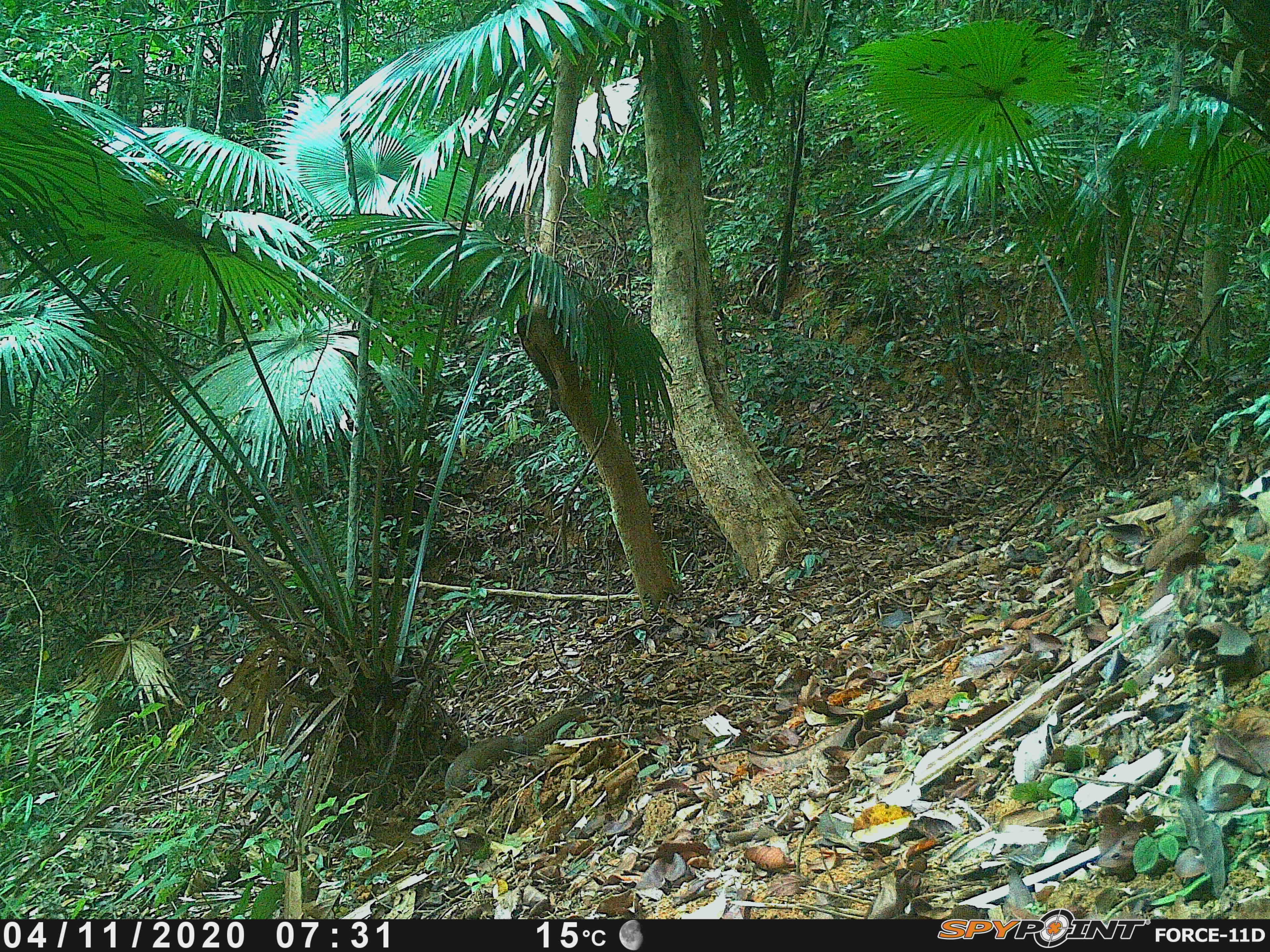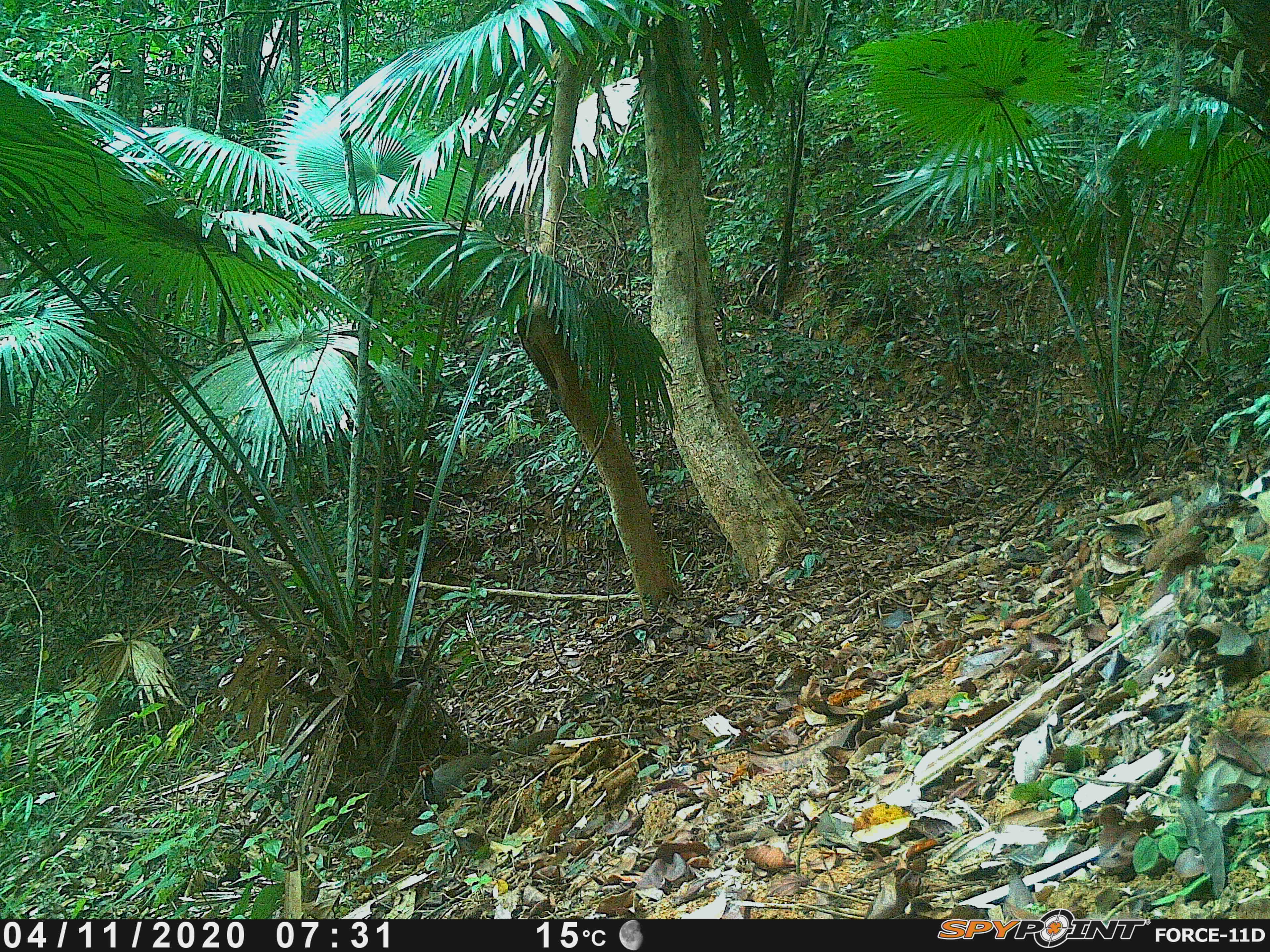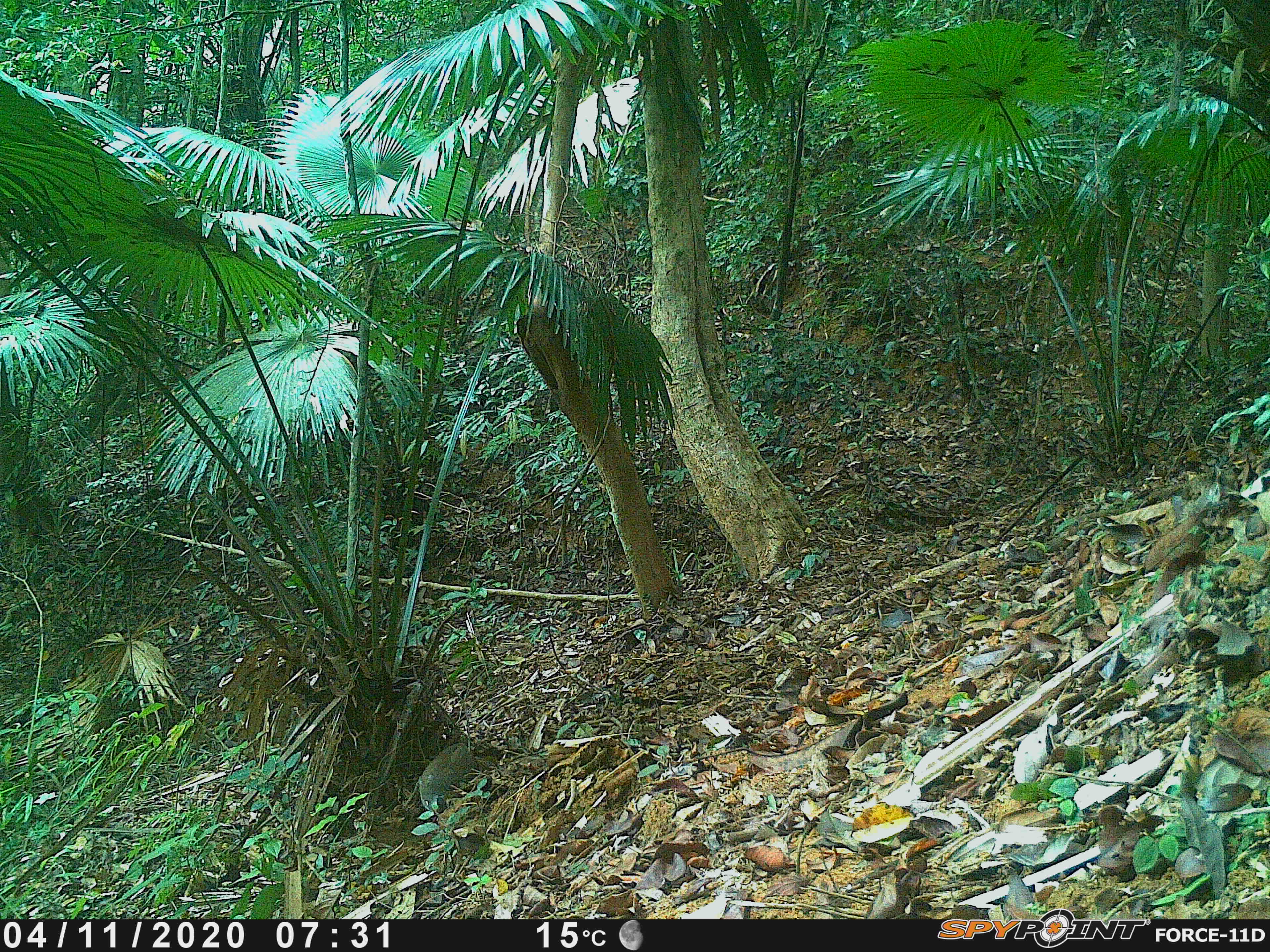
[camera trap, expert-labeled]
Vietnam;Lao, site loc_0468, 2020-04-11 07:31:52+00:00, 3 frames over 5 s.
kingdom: Animalia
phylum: Chordata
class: Aves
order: Galliformes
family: Phasianidae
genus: Lophura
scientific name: Lophura nycthemera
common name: silver pheasant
Silver pheasant (Lophura nycthemera). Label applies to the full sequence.